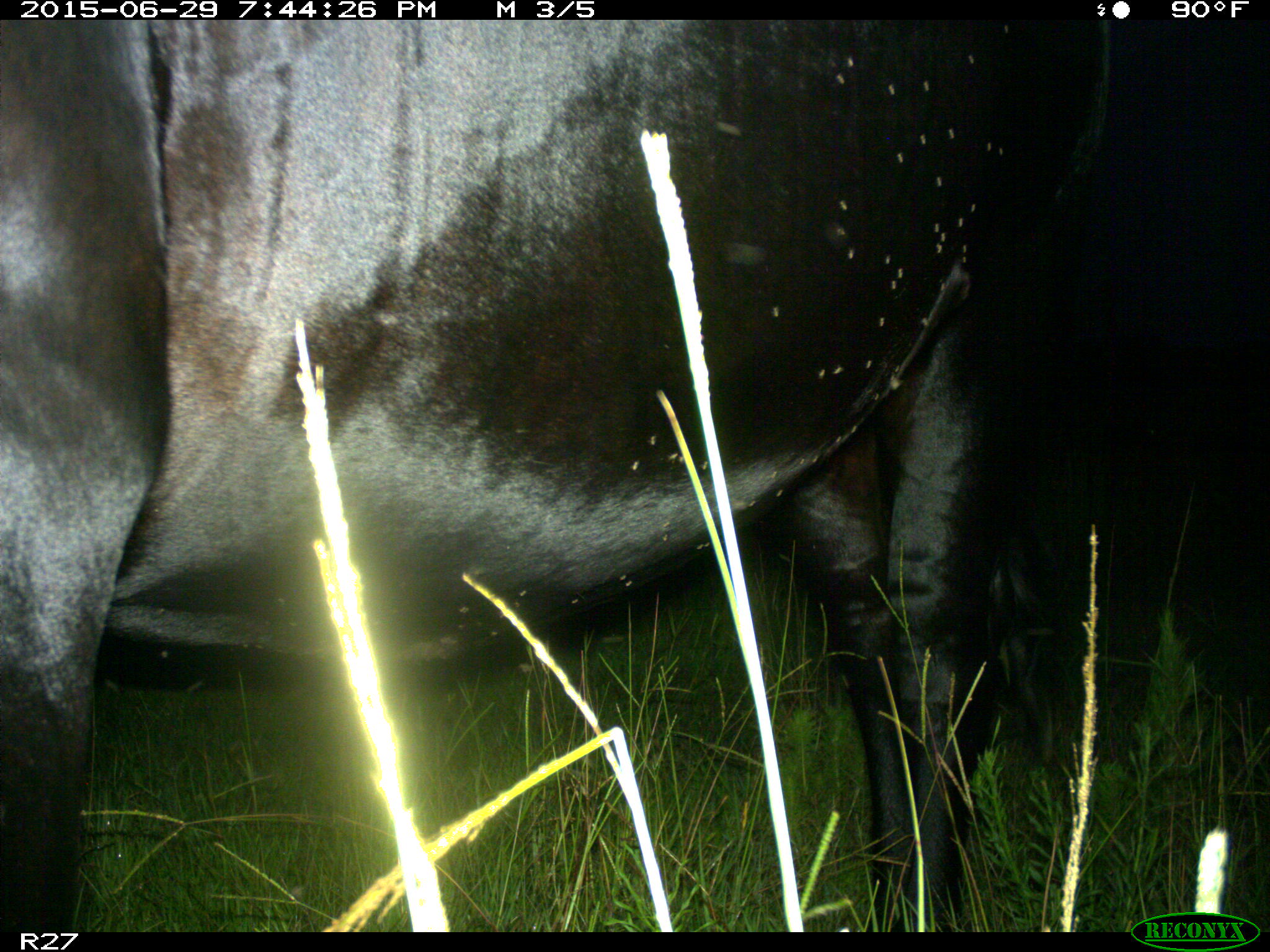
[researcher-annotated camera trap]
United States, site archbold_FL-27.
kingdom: Animalia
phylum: Chordata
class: Mammalia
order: Artiodactyla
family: Bovidae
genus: Bos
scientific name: Bos taurus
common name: domestic cow